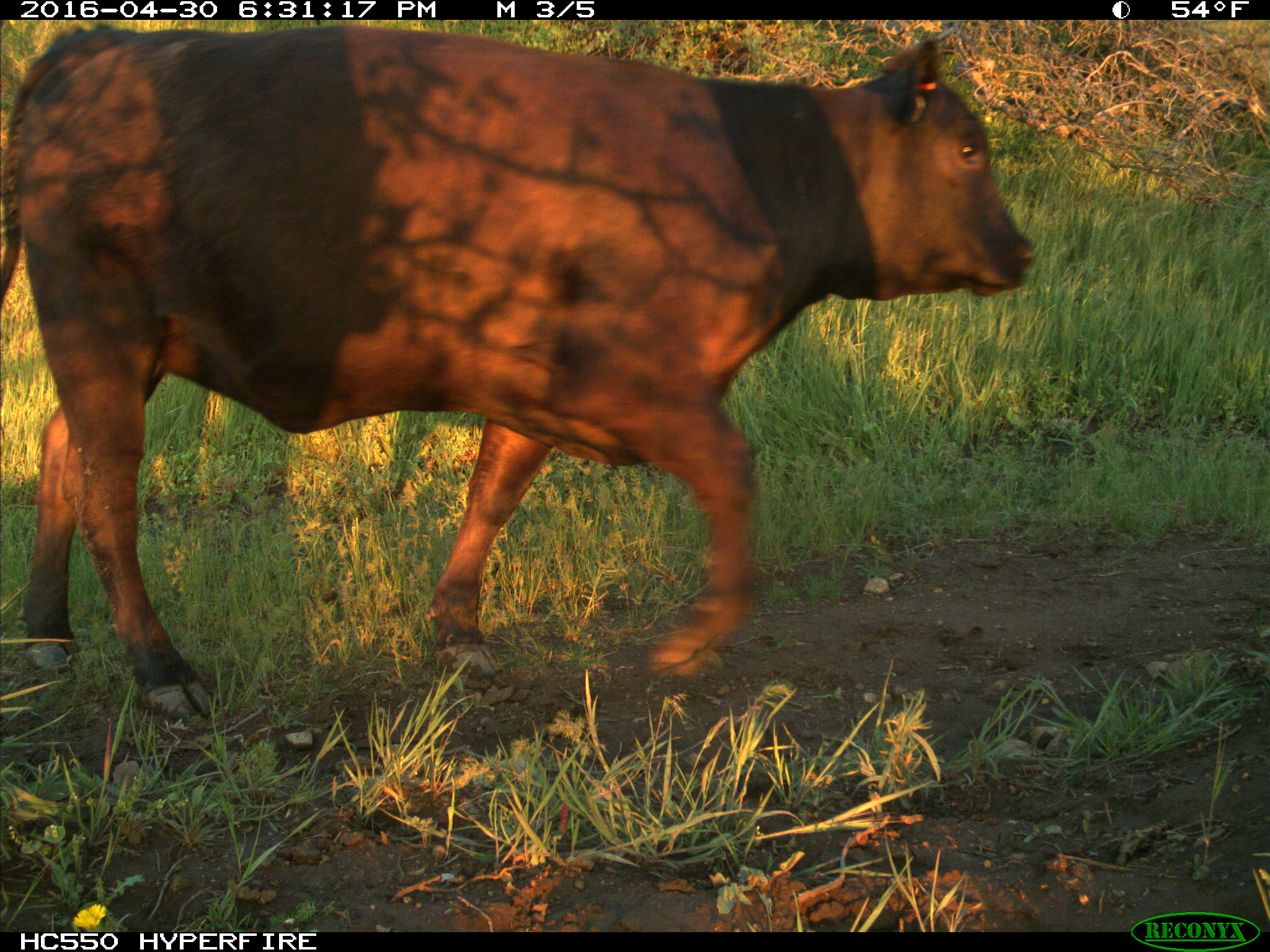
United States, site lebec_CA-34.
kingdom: Animalia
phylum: Chordata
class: Mammalia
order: Artiodactyla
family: Bovidae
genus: Bos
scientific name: Bos taurus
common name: domestic cow